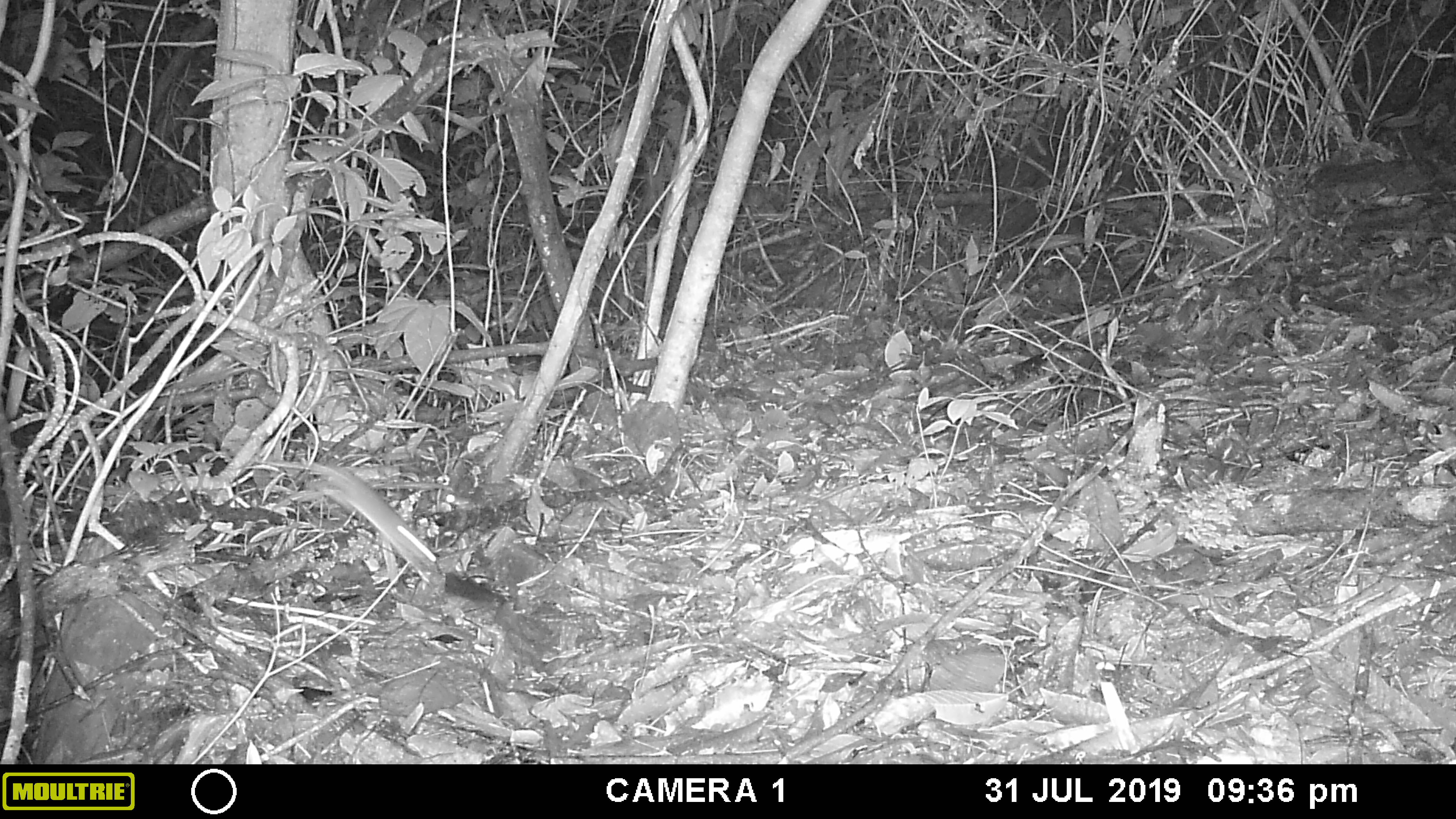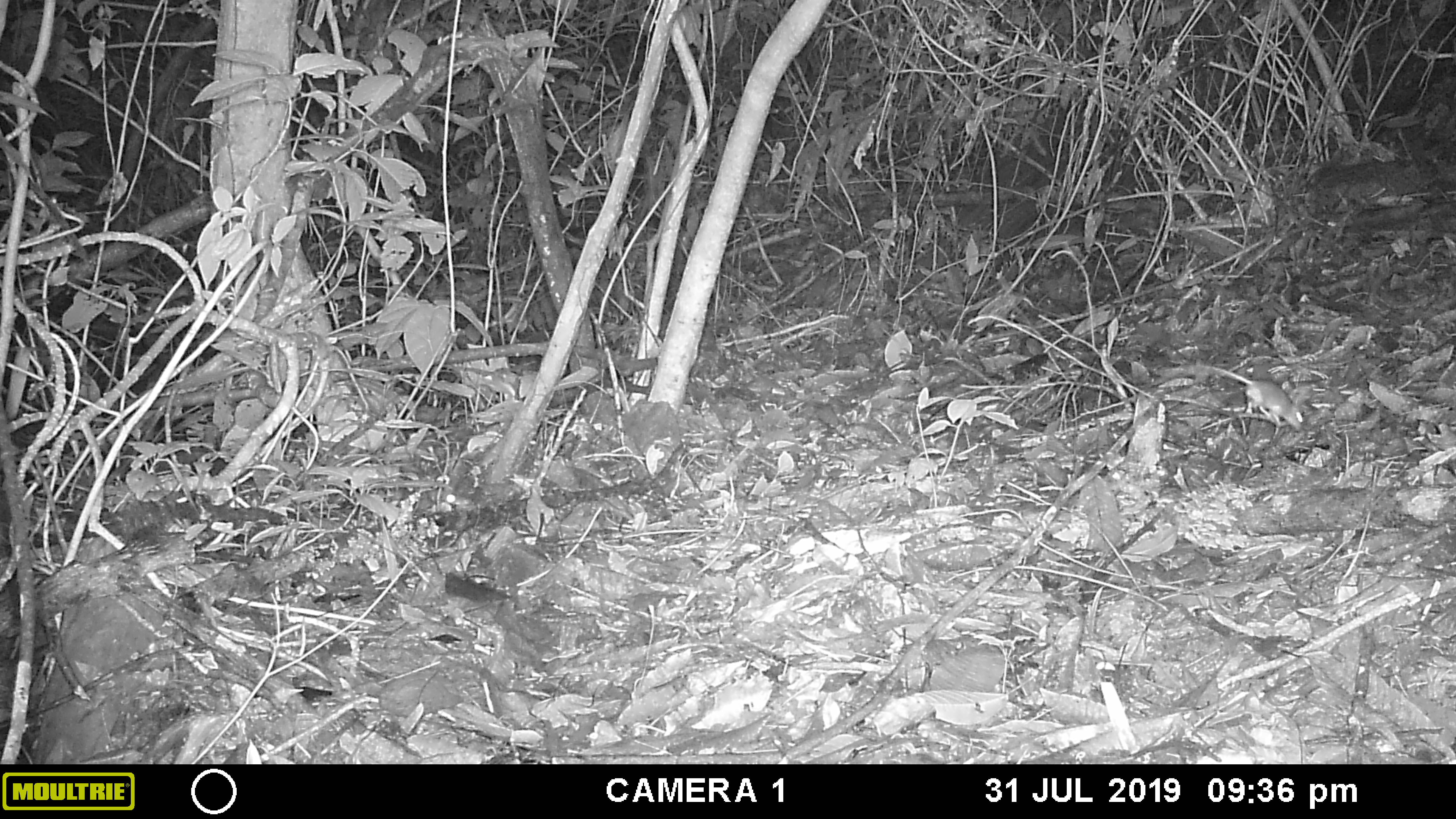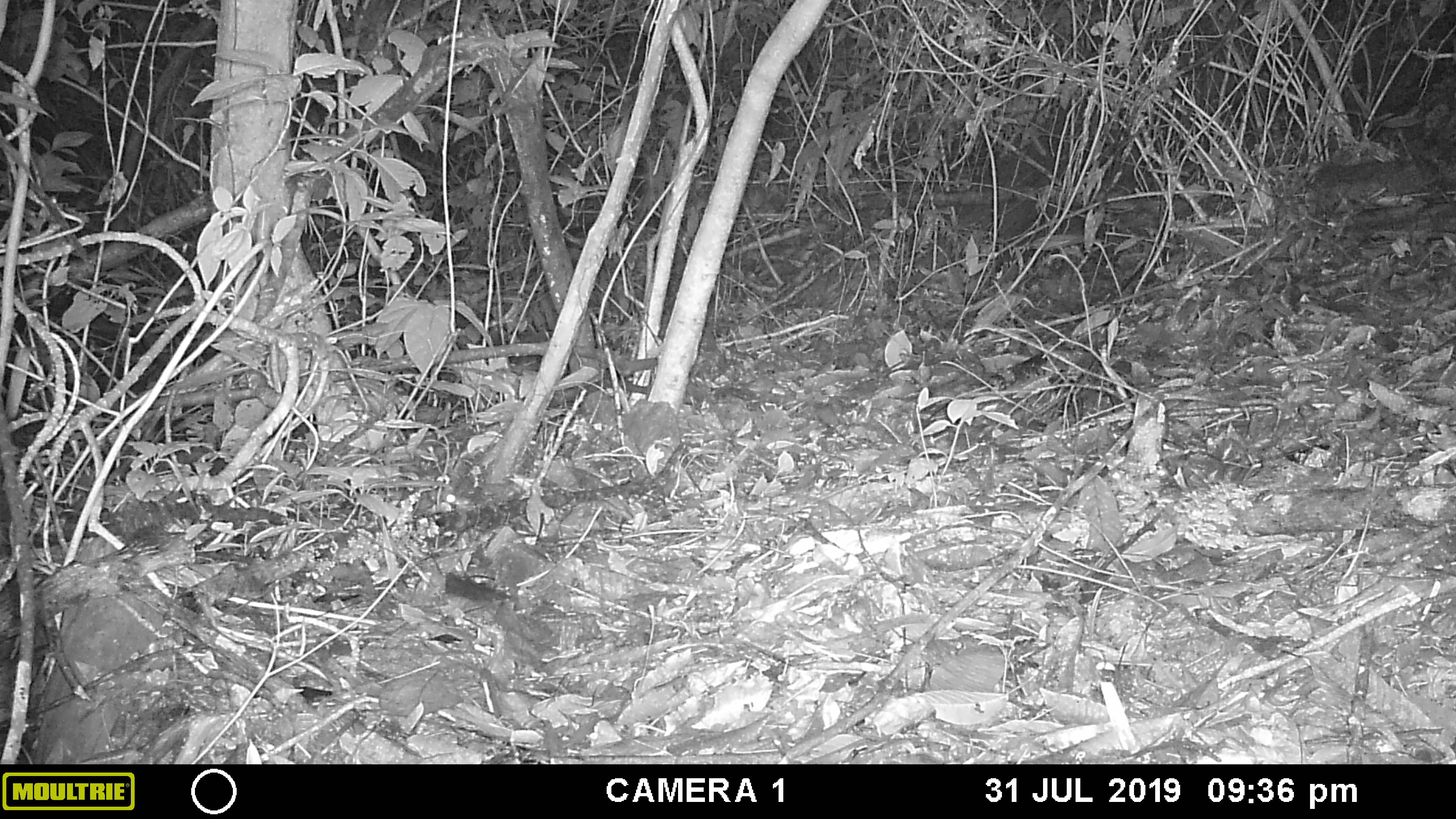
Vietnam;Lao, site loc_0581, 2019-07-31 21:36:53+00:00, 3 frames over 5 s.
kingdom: Animalia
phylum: Chordata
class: Mammalia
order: Rodentia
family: Muridae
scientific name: Muridae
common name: old-world mice and rats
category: unidentified murid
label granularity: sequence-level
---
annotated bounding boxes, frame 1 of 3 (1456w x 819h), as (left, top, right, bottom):
unidentified murid: (249, 459, 436, 567)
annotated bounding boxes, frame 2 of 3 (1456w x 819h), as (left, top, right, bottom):
unidentified murid: (1201, 364, 1303, 433)